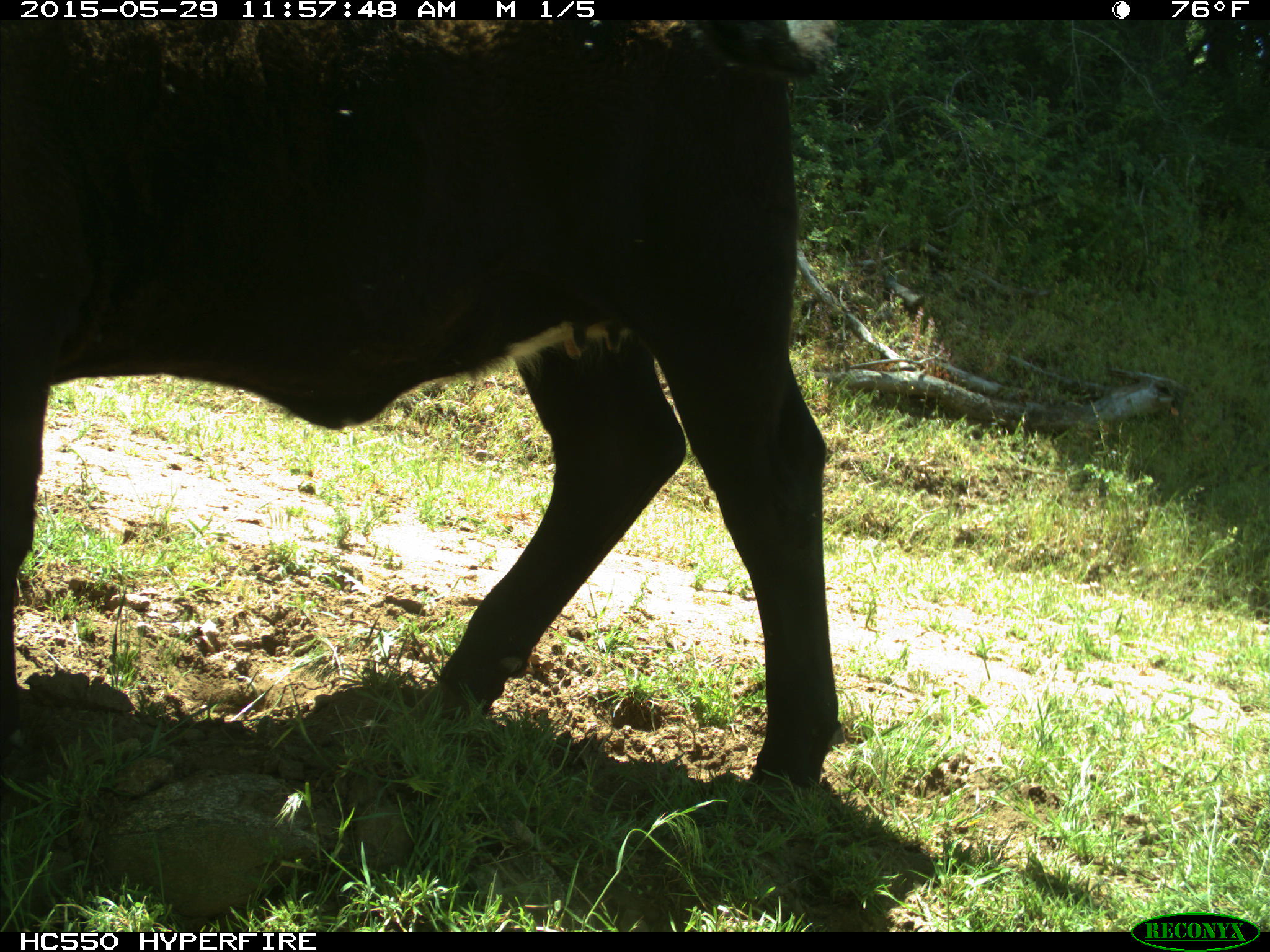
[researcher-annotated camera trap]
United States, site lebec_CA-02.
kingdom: Animalia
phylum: Chordata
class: Mammalia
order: Artiodactyla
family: Bovidae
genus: Bos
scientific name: Bos taurus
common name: domestic cow